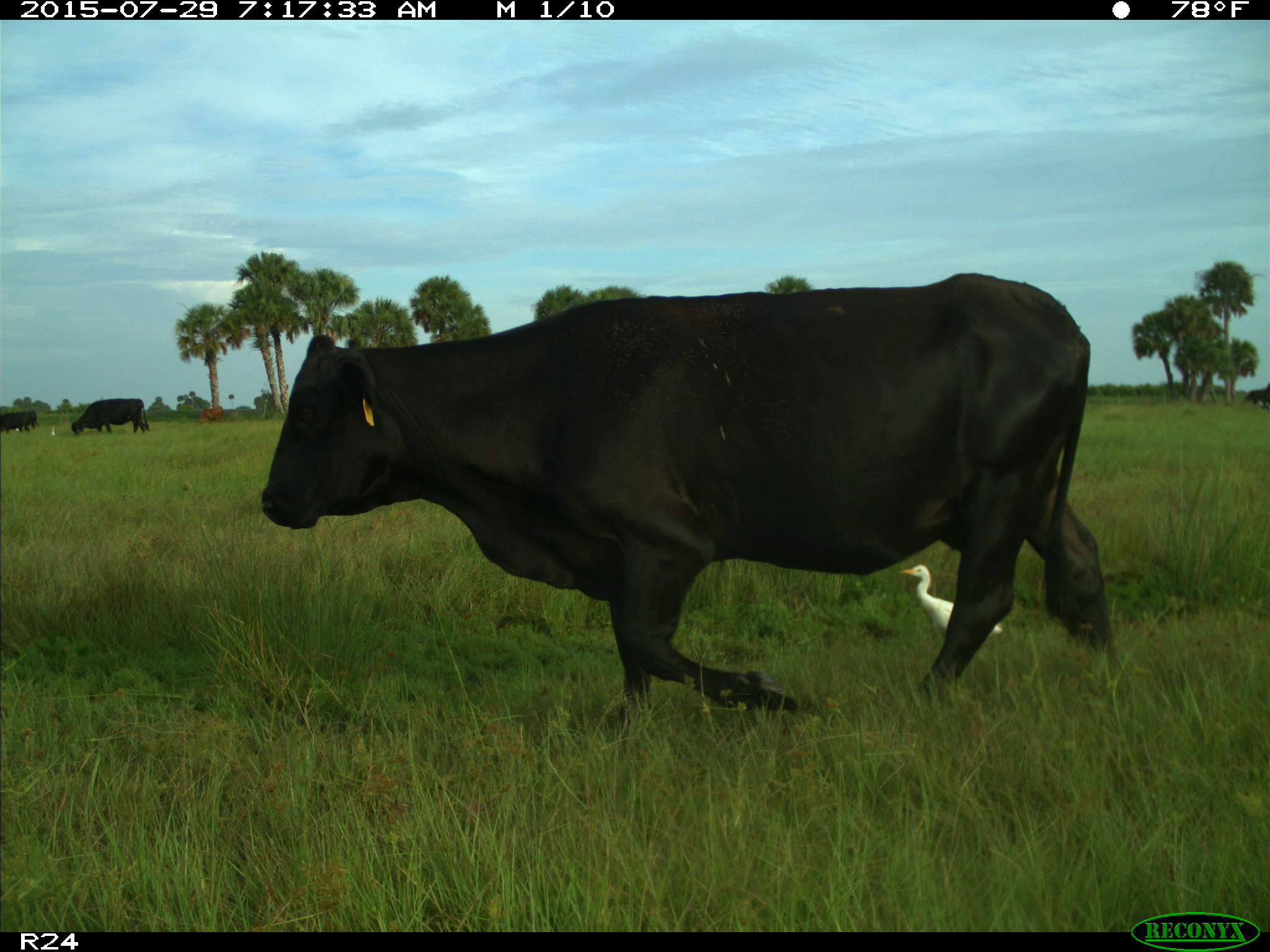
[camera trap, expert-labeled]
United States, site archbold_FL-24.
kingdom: Animalia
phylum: Chordata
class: Mammalia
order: Artiodactyla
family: Bovidae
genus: Bos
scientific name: Bos taurus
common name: domestic cow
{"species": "Bos taurus (domestic cow)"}